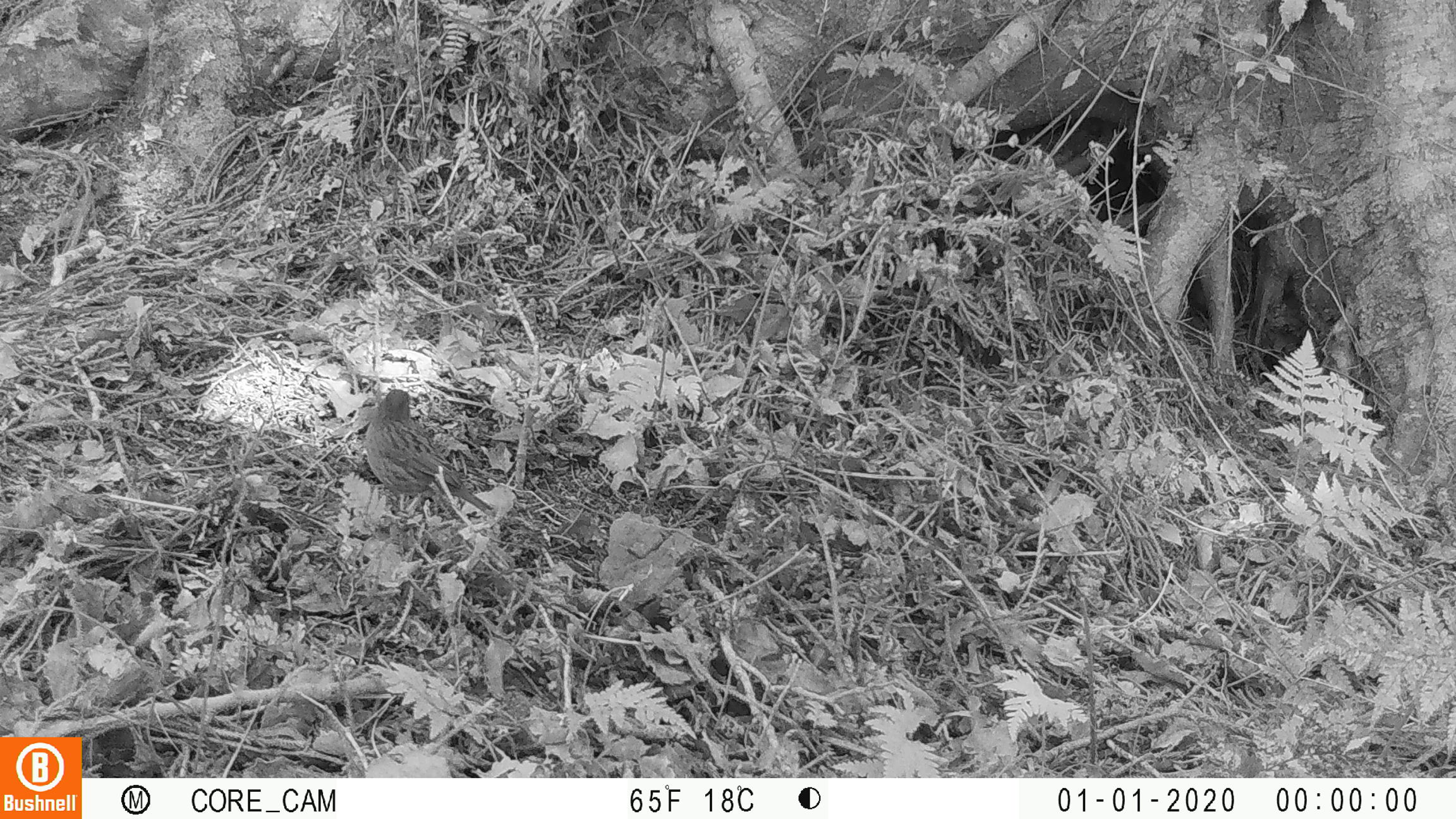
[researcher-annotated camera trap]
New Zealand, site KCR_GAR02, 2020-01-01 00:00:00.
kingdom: Animalia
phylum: Chordata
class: Aves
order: Passeriformes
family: Prunellidae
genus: Prunella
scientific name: Prunella modularis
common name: dunnock